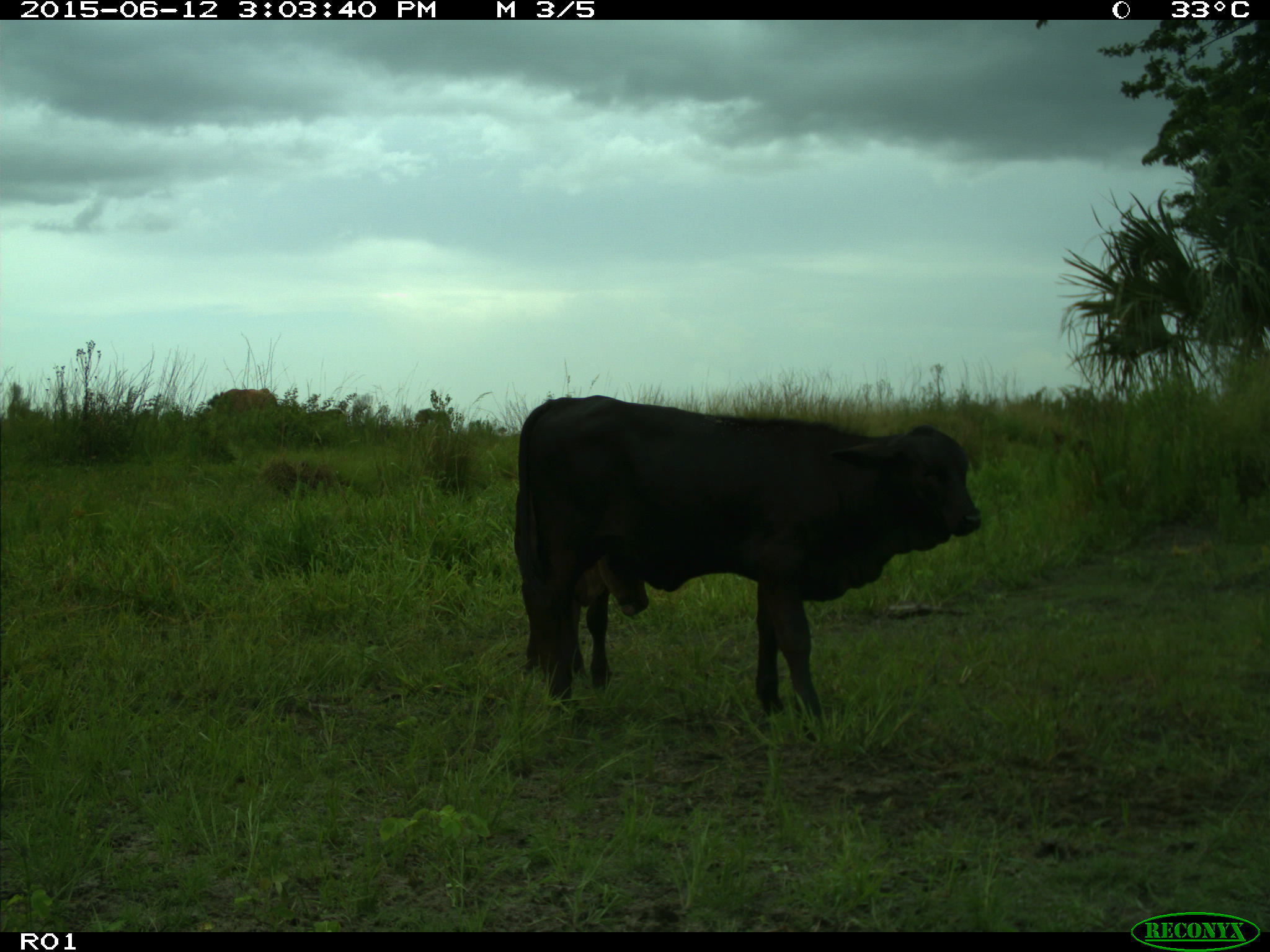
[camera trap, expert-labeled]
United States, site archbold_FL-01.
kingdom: Animalia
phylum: Chordata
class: Mammalia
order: Artiodactyla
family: Bovidae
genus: Bos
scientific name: Bos taurus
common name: domestic cow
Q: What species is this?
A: Bos taurus (domestic cow).